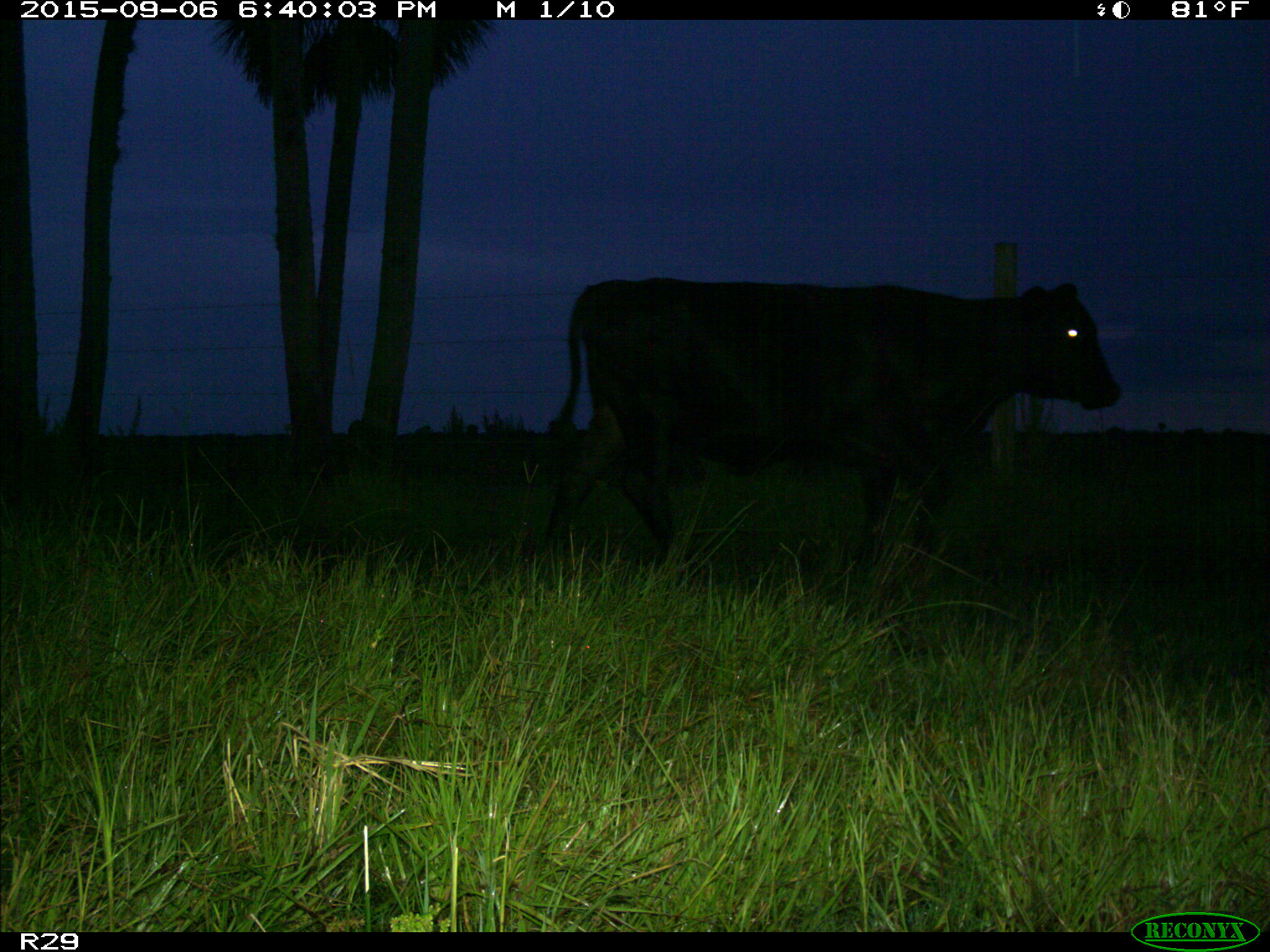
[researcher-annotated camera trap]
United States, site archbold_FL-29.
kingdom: Animalia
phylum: Chordata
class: Mammalia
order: Artiodactyla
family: Bovidae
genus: Bos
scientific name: Bos taurus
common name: domestic cow